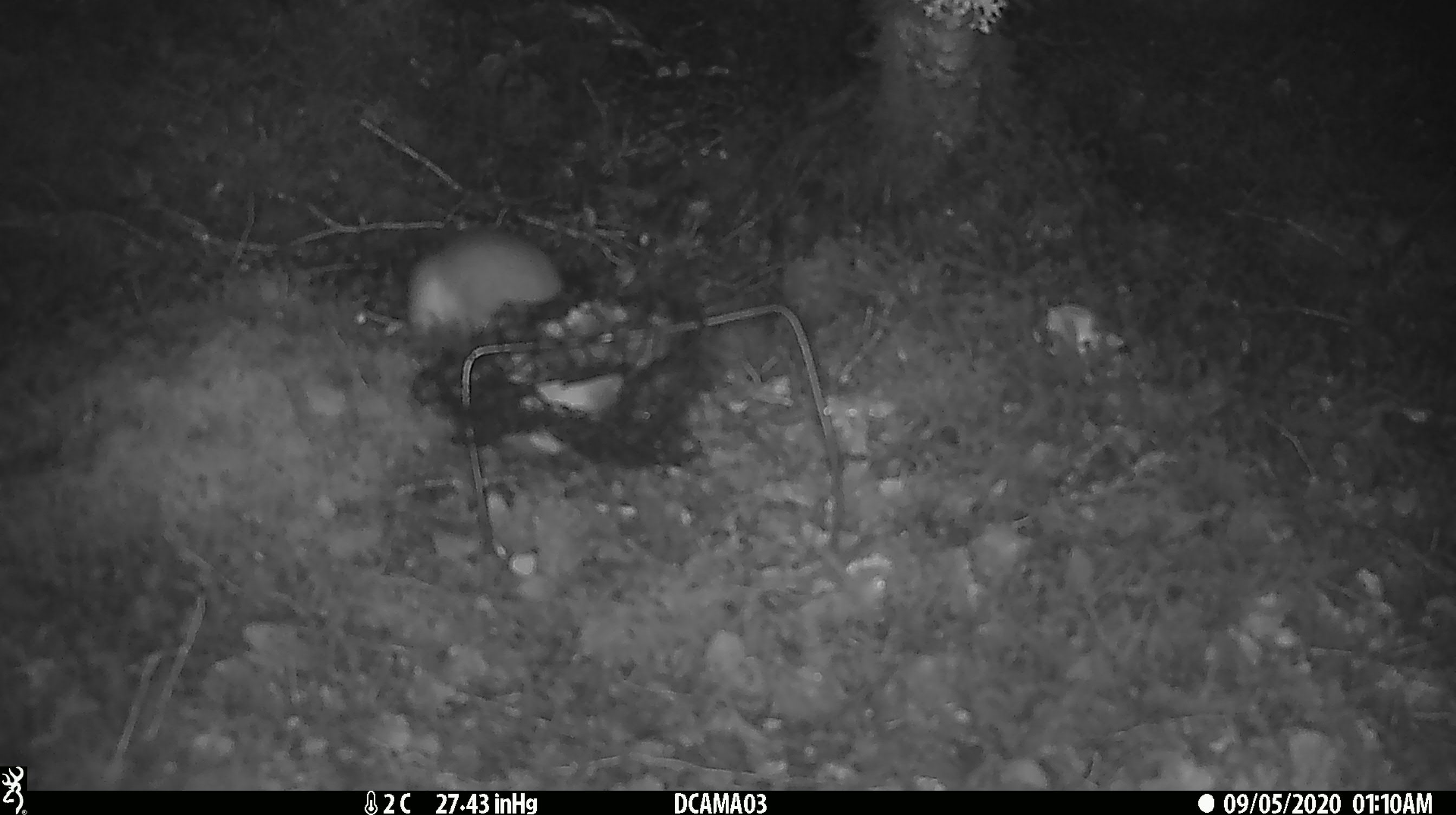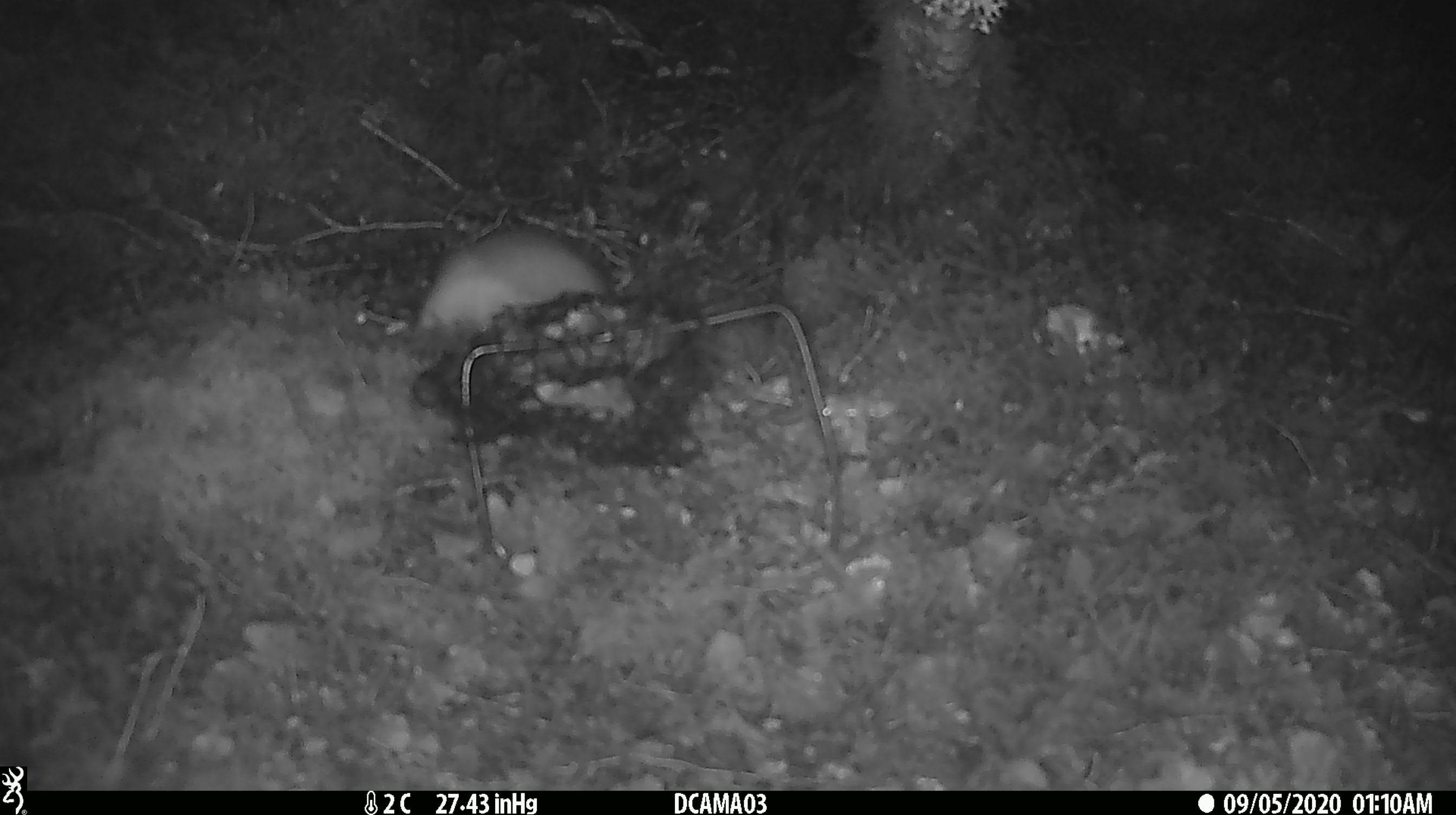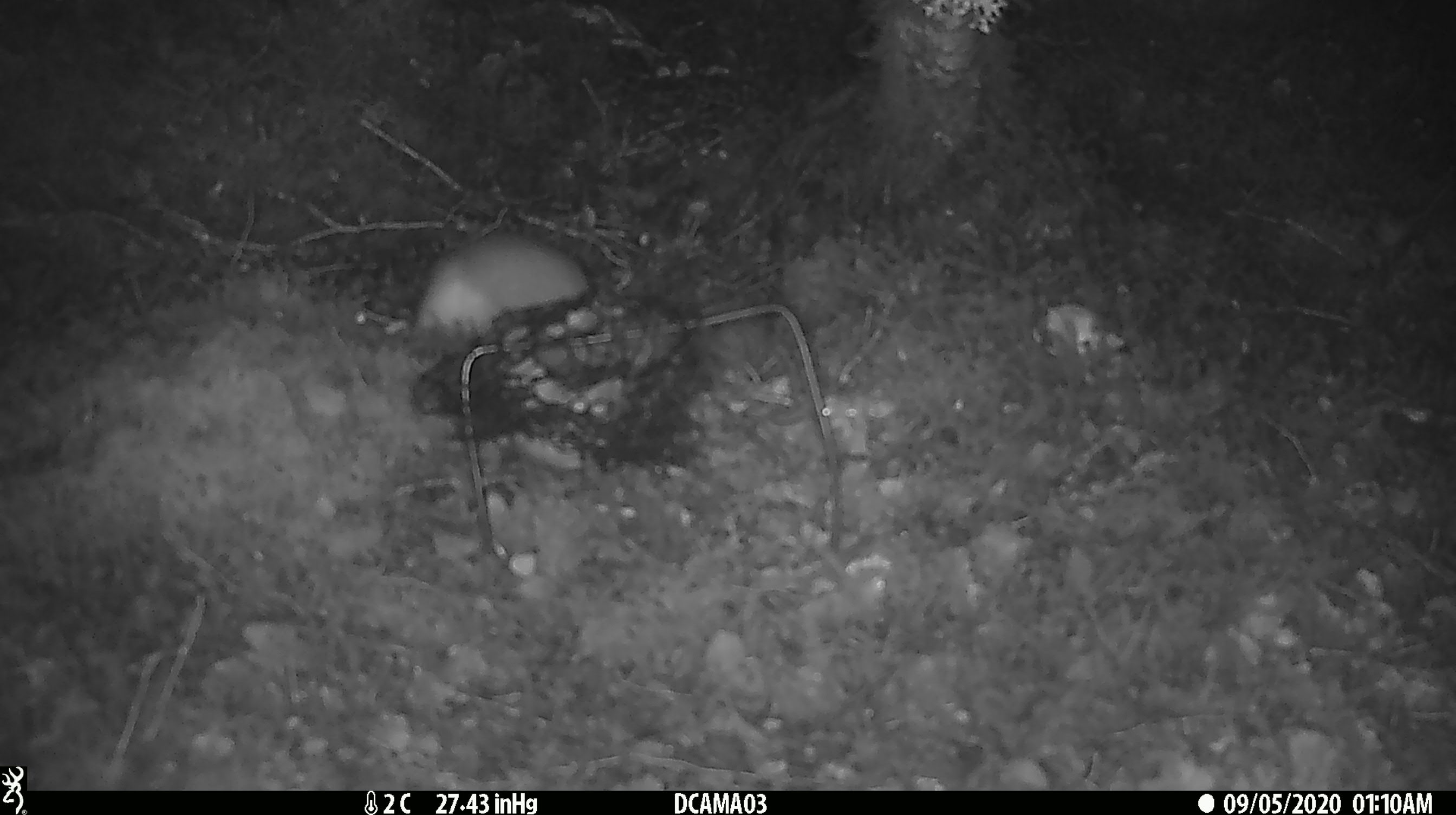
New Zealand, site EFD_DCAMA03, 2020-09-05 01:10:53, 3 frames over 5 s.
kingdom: Animalia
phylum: Chordata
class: Mammalia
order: Carnivora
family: Mustelidae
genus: Mustela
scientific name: Mustela erminea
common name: stoat